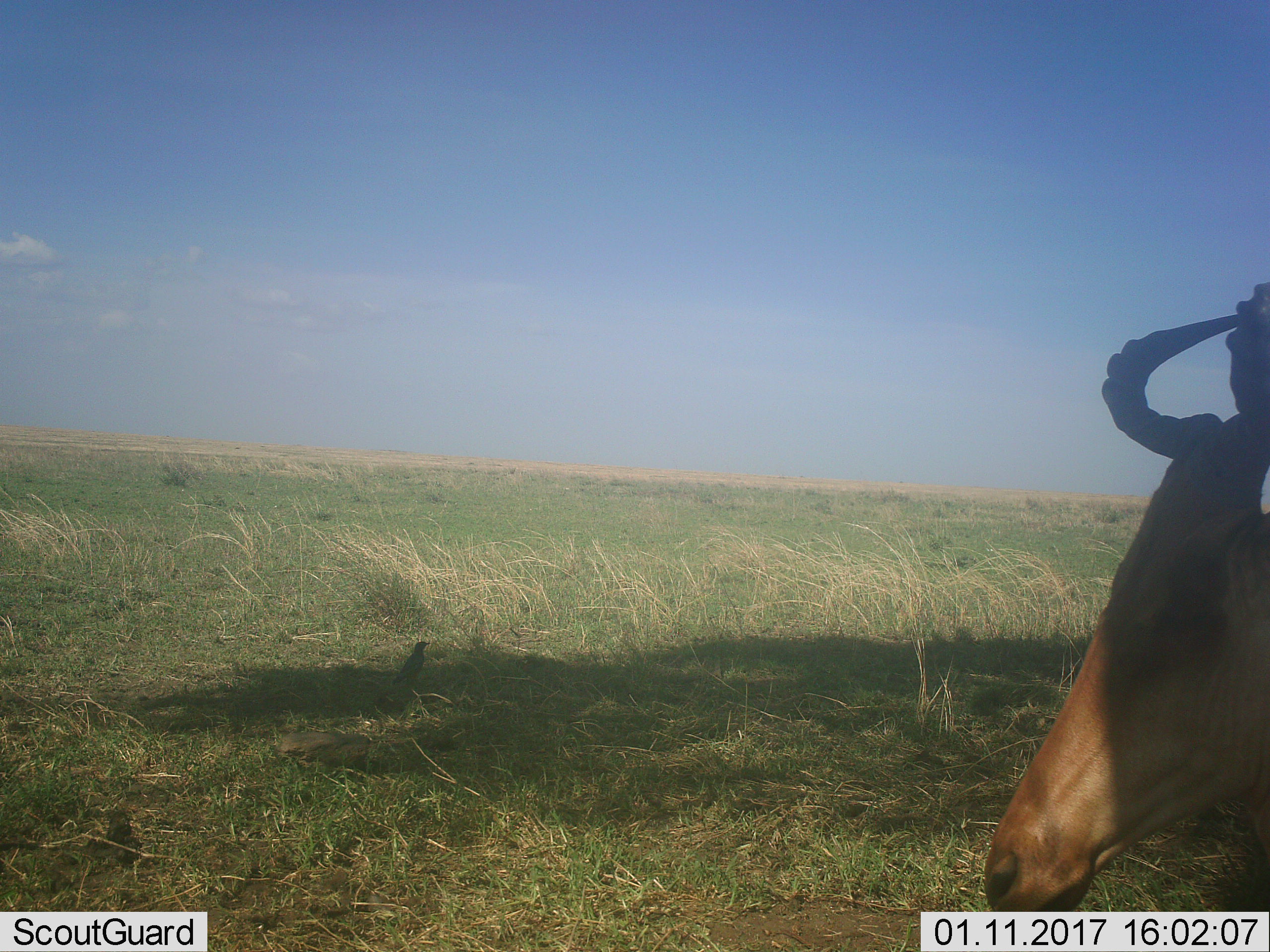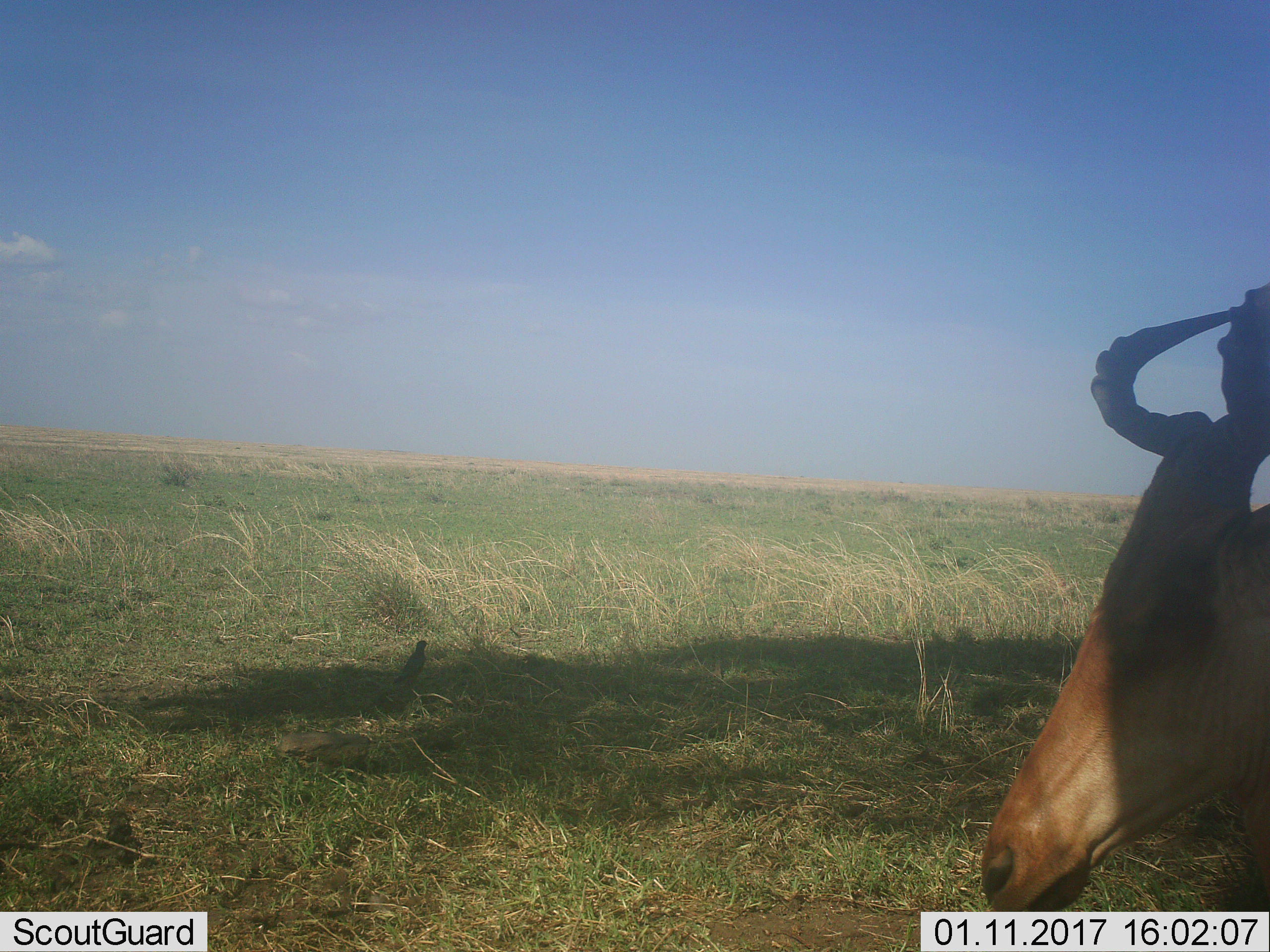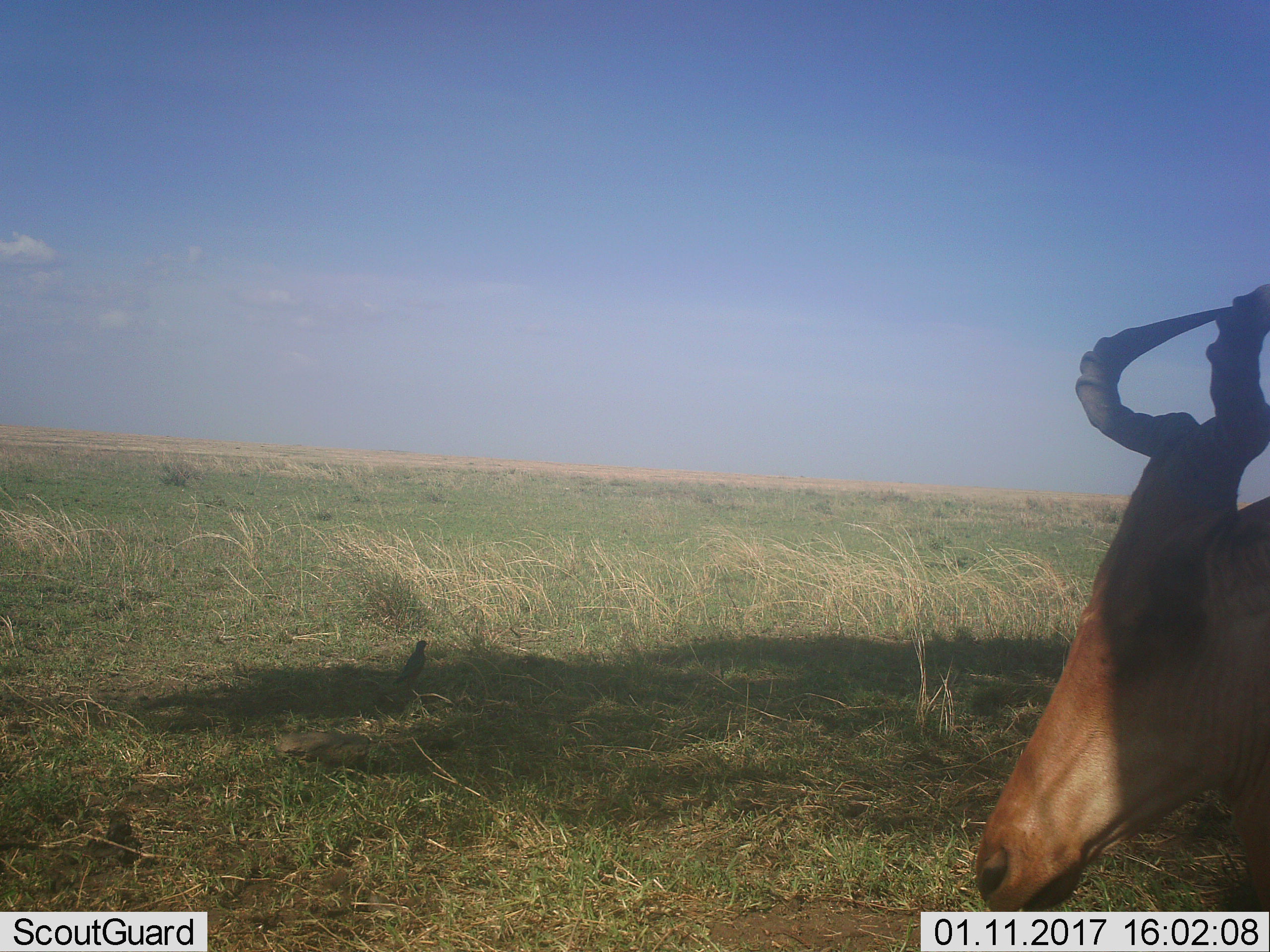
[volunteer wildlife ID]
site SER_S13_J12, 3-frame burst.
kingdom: Animalia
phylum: Chordata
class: Mammalia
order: Artiodactyla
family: Bovidae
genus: Alcelaphus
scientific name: Alcelaphus buselaphus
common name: hartebeest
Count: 1.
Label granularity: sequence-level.